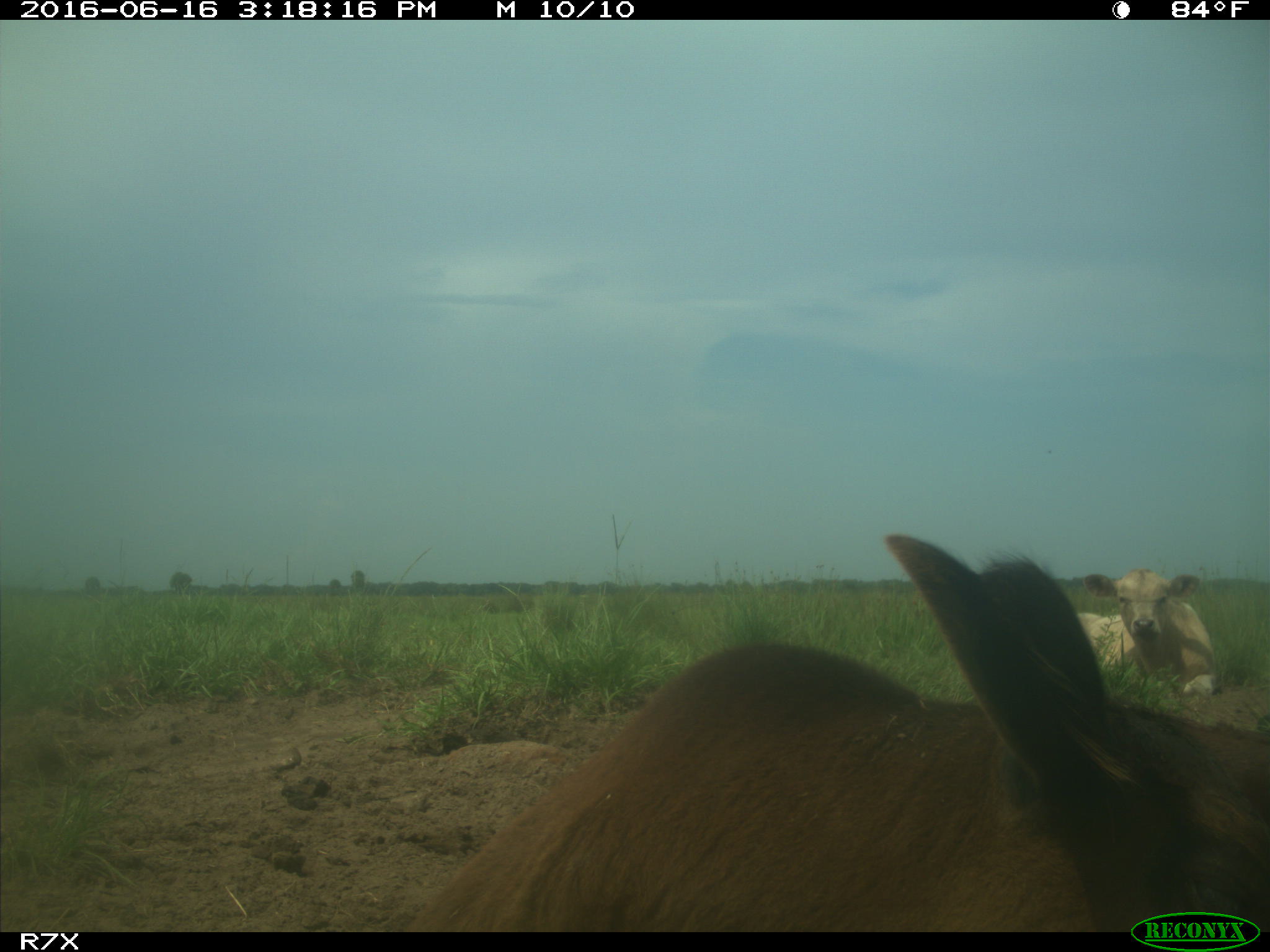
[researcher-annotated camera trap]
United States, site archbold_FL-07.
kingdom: Animalia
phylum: Chordata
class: Mammalia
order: Artiodactyla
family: Bovidae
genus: Bos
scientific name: Bos taurus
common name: domestic cow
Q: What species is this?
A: Bos taurus (domestic cow).